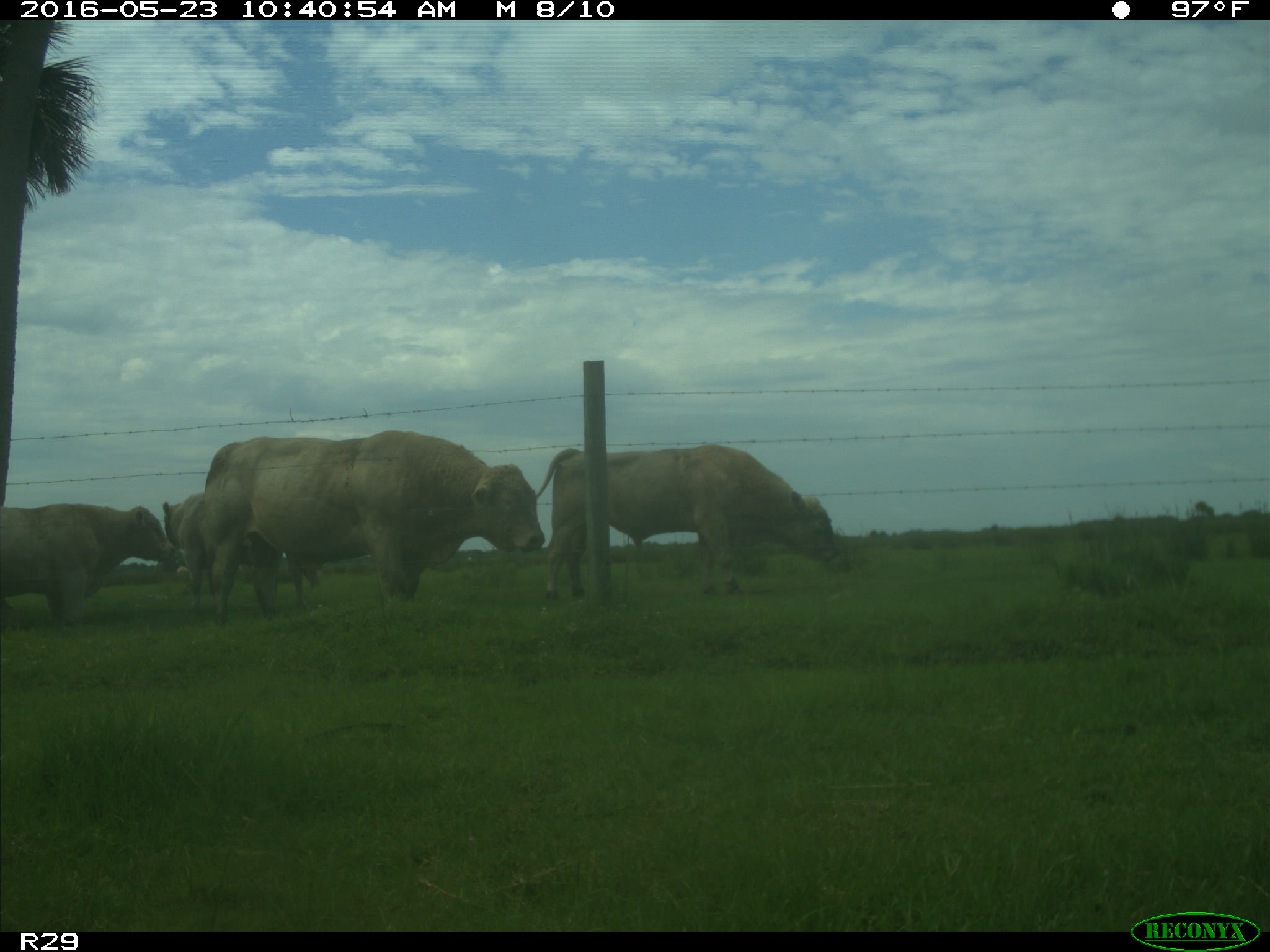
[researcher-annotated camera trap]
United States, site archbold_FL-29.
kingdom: Animalia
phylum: Chordata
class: Mammalia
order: Artiodactyla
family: Bovidae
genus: Bos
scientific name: Bos taurus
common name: domestic cow